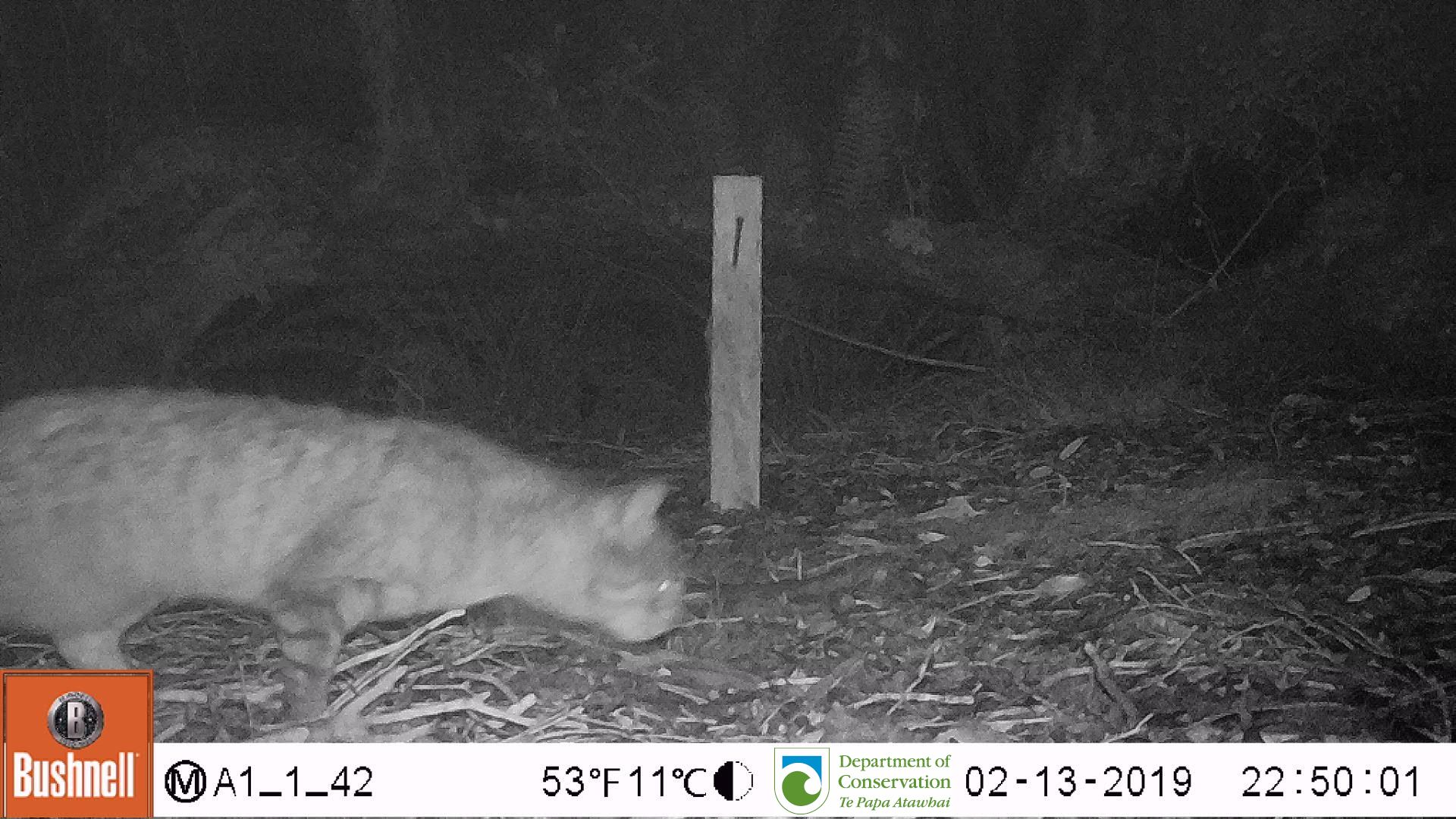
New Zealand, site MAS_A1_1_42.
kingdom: Animalia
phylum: Chordata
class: Mammalia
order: Carnivora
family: Felidae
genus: Felis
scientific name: Felis catus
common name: domestic cat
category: cat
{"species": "cat (domestic cat) (Felis catus)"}